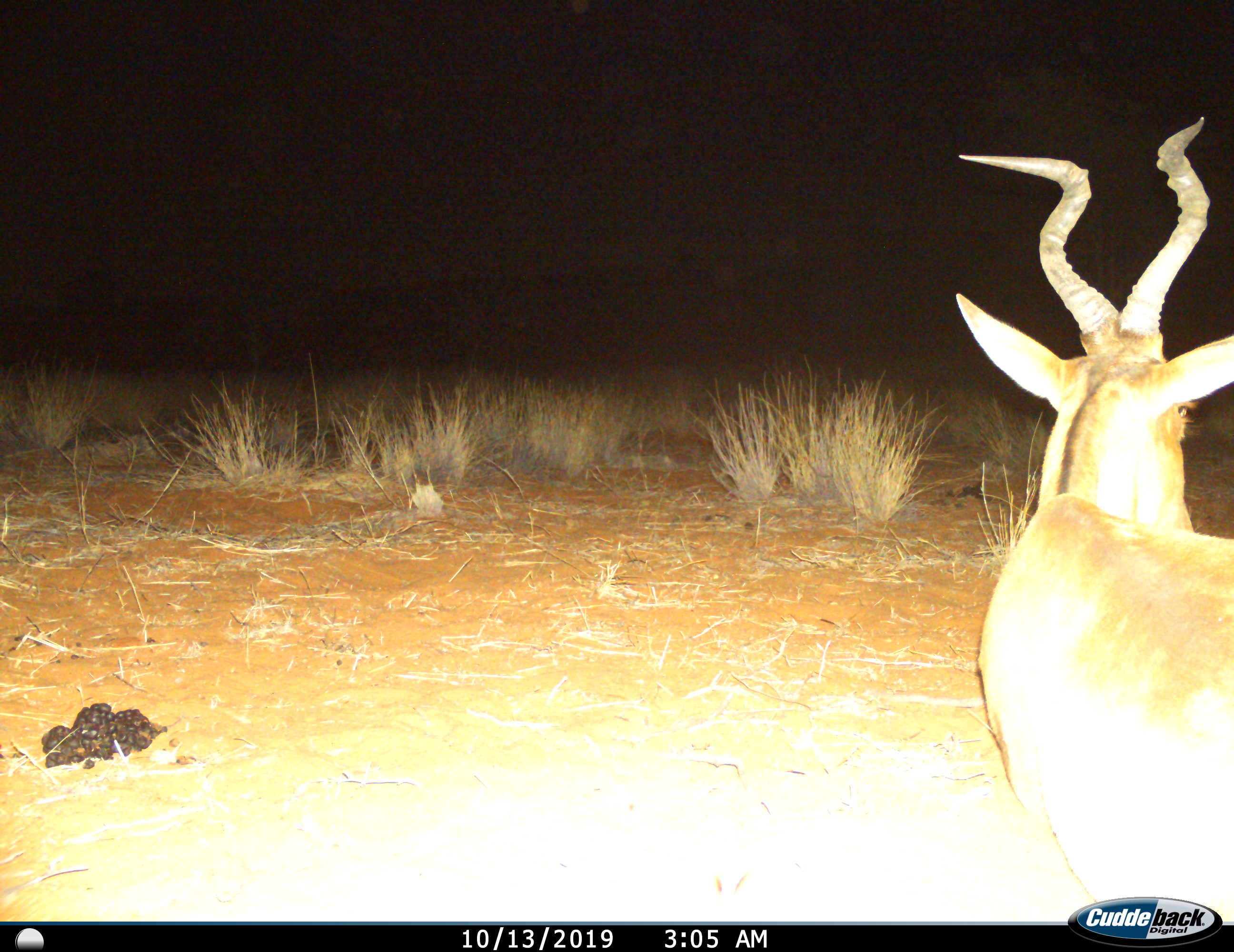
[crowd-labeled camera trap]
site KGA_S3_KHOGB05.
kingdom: Animalia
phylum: Chordata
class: Mammalia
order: Artiodactyla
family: Bovidae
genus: Alcelaphus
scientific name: Alcelaphus buselaphus caama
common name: red hartebeest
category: hartebeestred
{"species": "hartebeestred (red hartebeest) (Alcelaphus buselaphus caama)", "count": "1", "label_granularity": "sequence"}